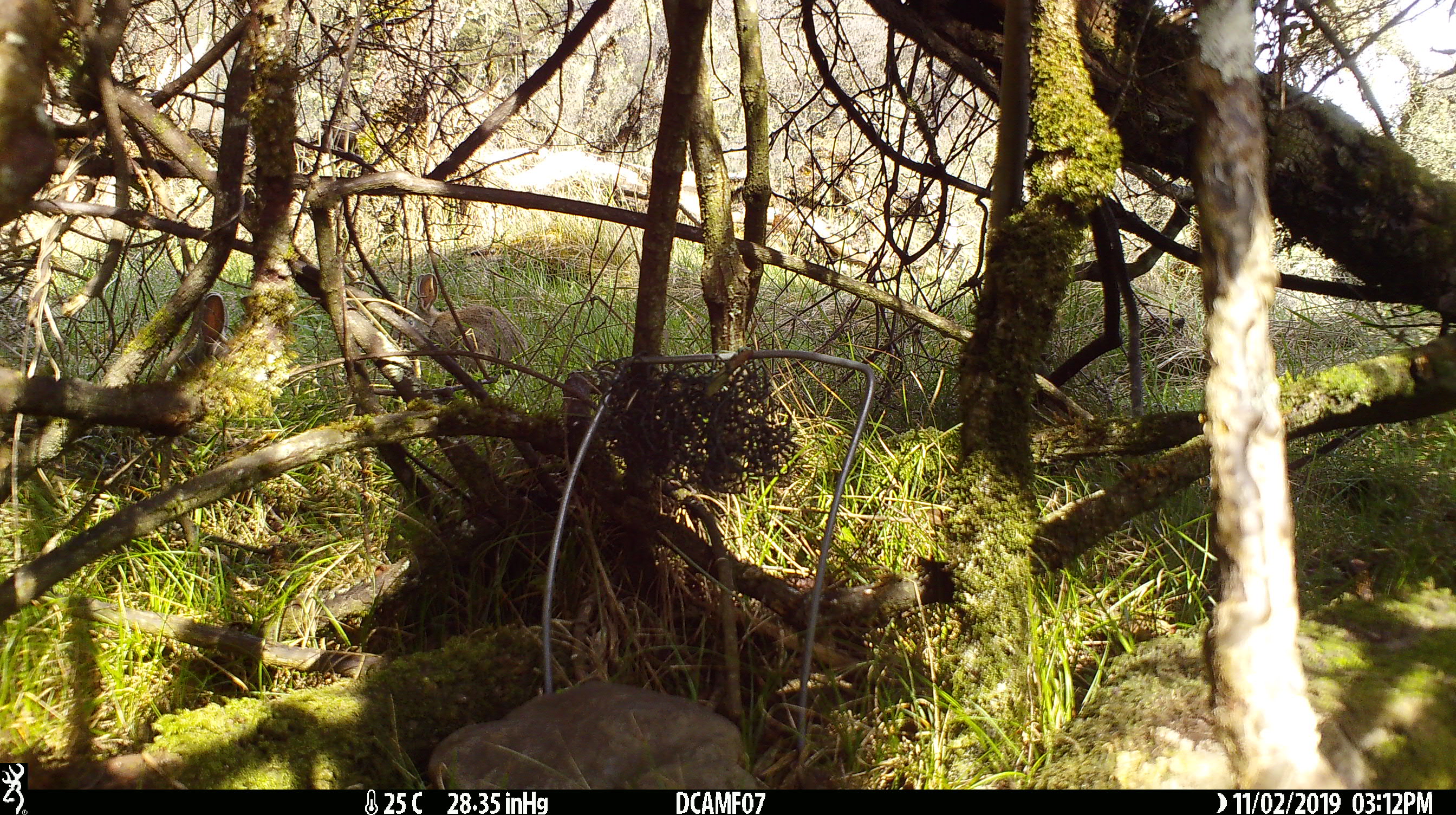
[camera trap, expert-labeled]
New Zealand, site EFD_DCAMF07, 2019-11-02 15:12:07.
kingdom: Animalia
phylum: Chordata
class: Mammalia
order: Lagomorpha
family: Leporidae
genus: Oryctolagus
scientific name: Oryctolagus cuniculus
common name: european rabbit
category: rabbit